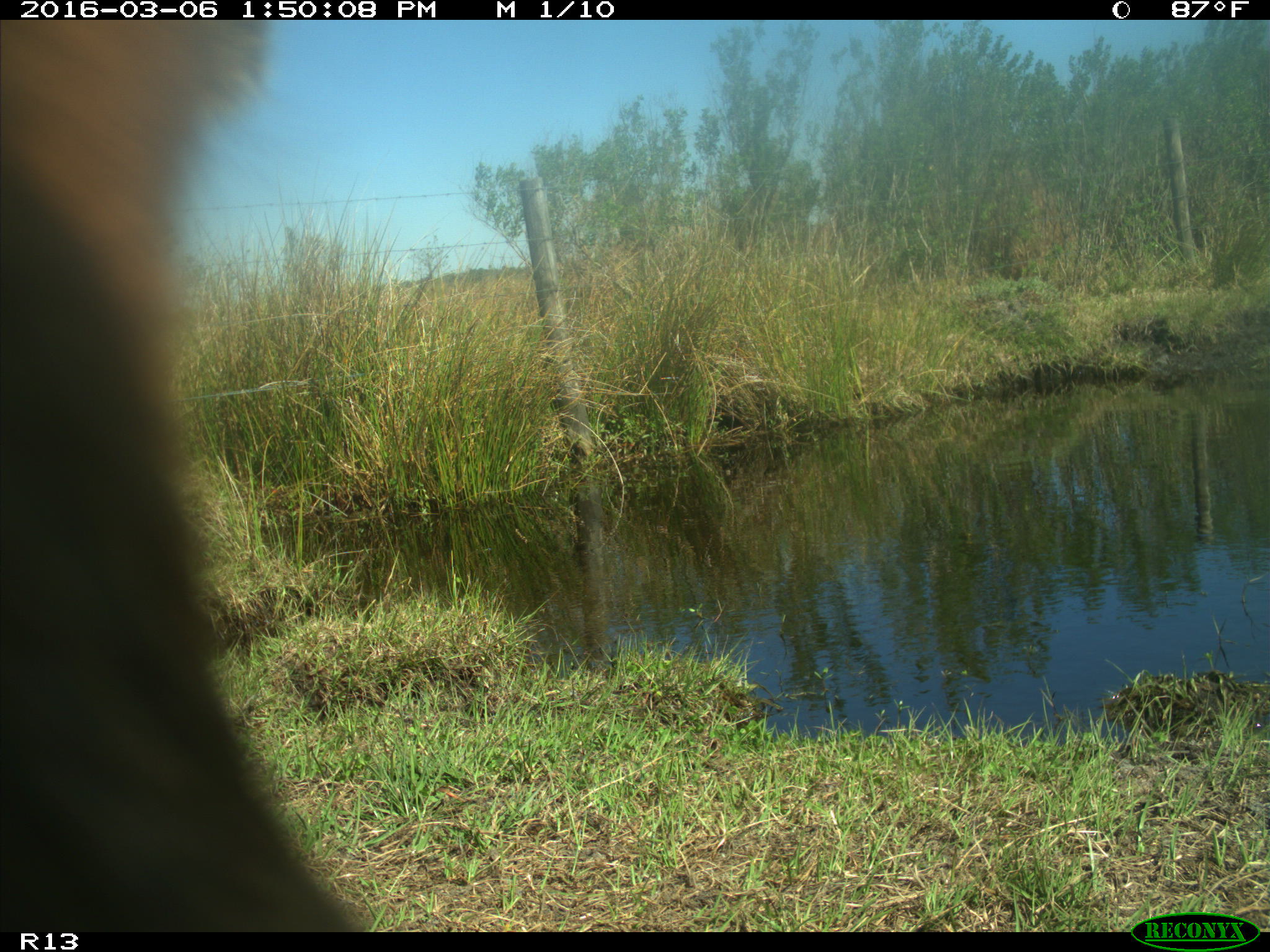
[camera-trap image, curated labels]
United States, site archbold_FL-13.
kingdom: Animalia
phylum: Chordata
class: Mammalia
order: Artiodactyla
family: Bovidae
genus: Bos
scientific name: Bos taurus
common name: domestic cow